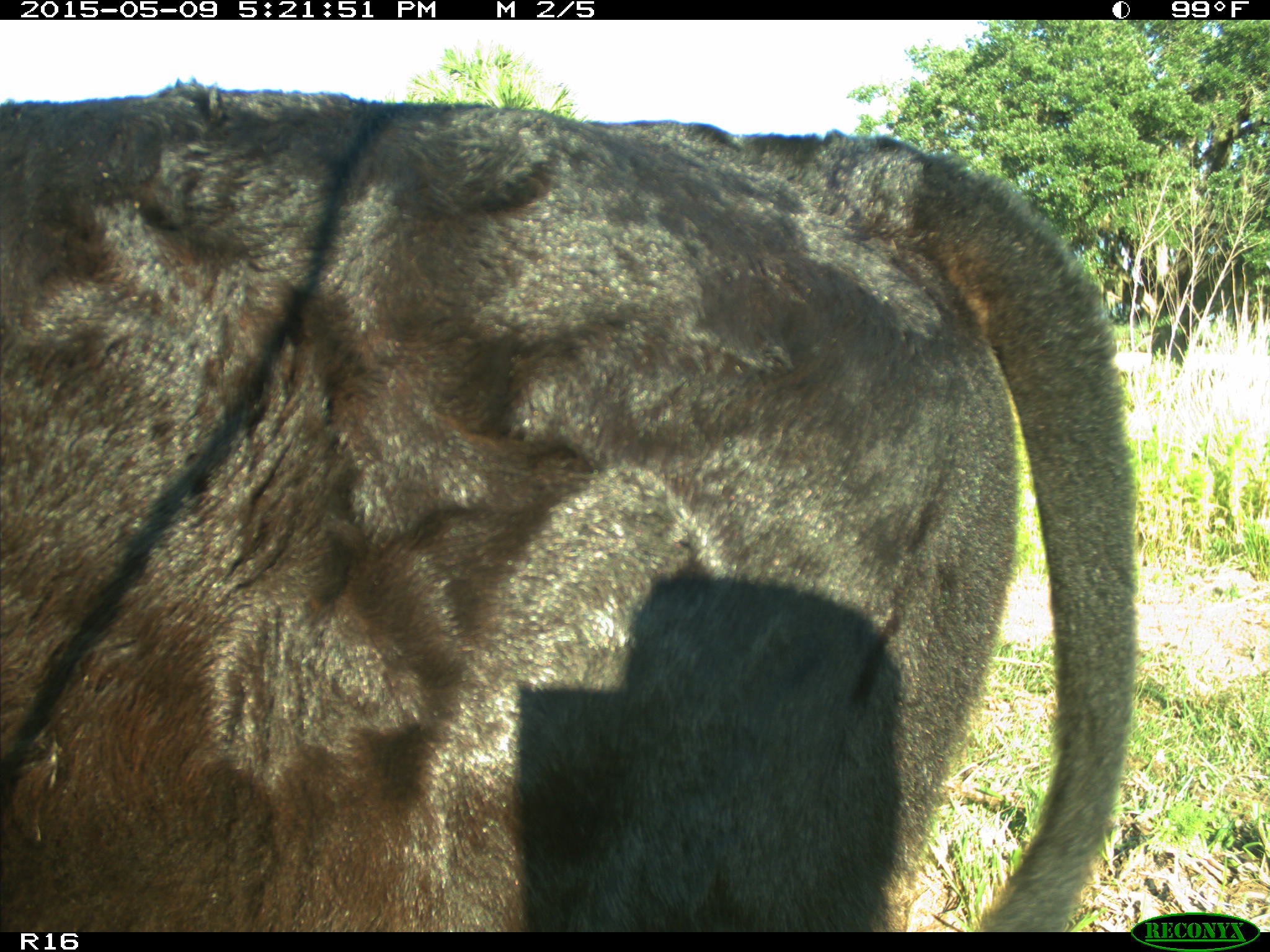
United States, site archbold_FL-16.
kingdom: Animalia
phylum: Chordata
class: Mammalia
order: Artiodactyla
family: Suidae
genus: Sus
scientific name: Sus scrofa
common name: wild boar